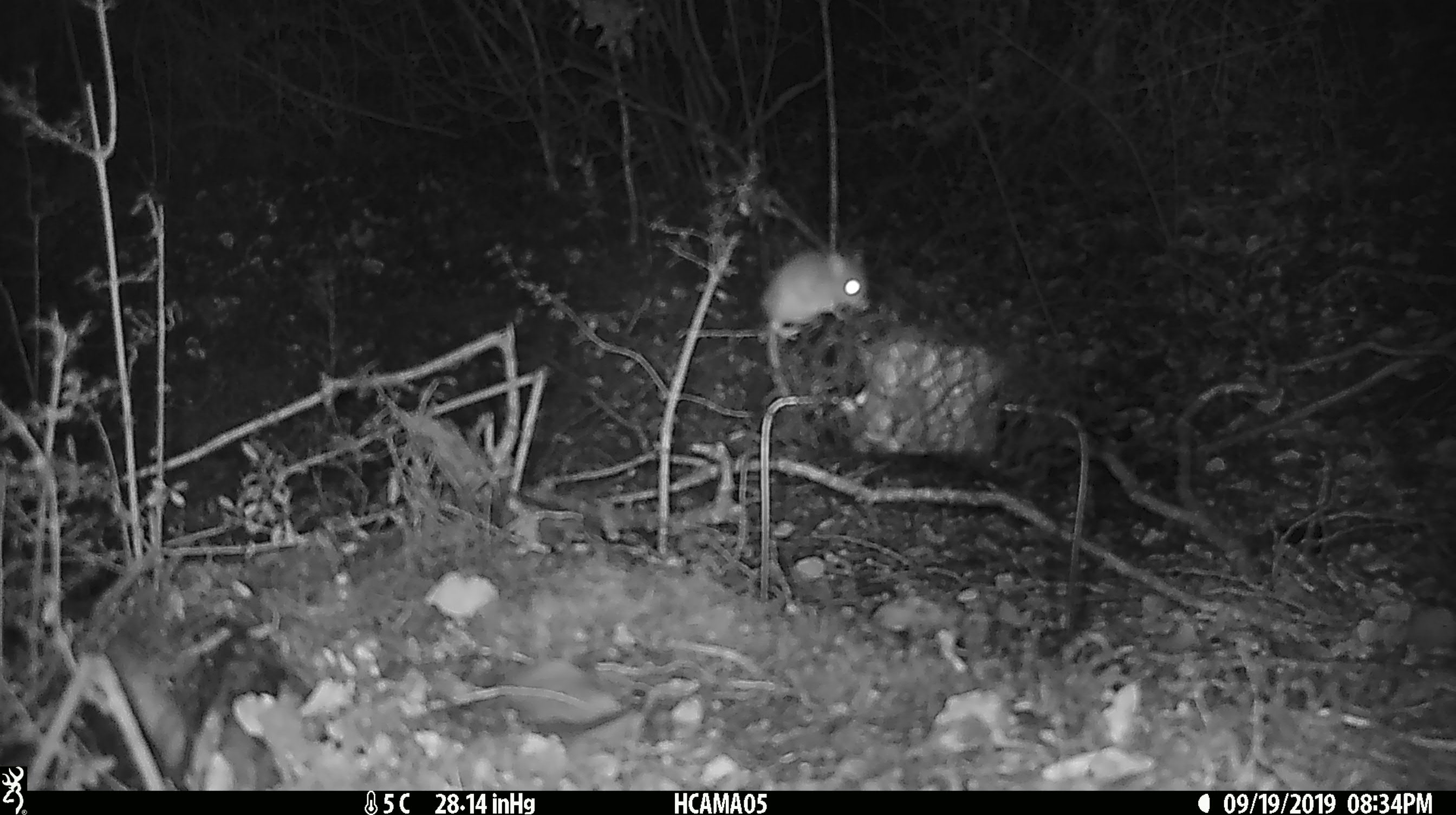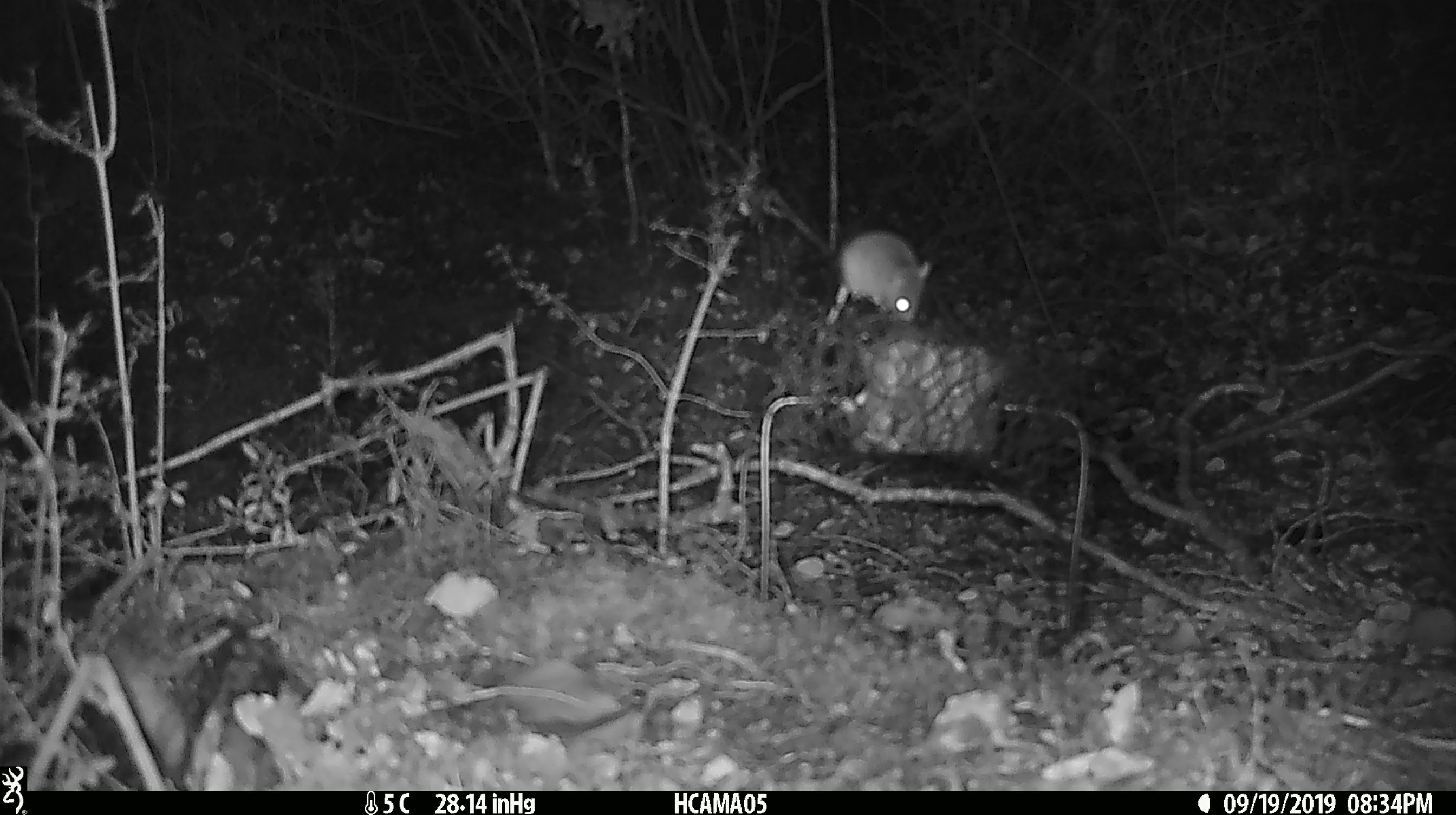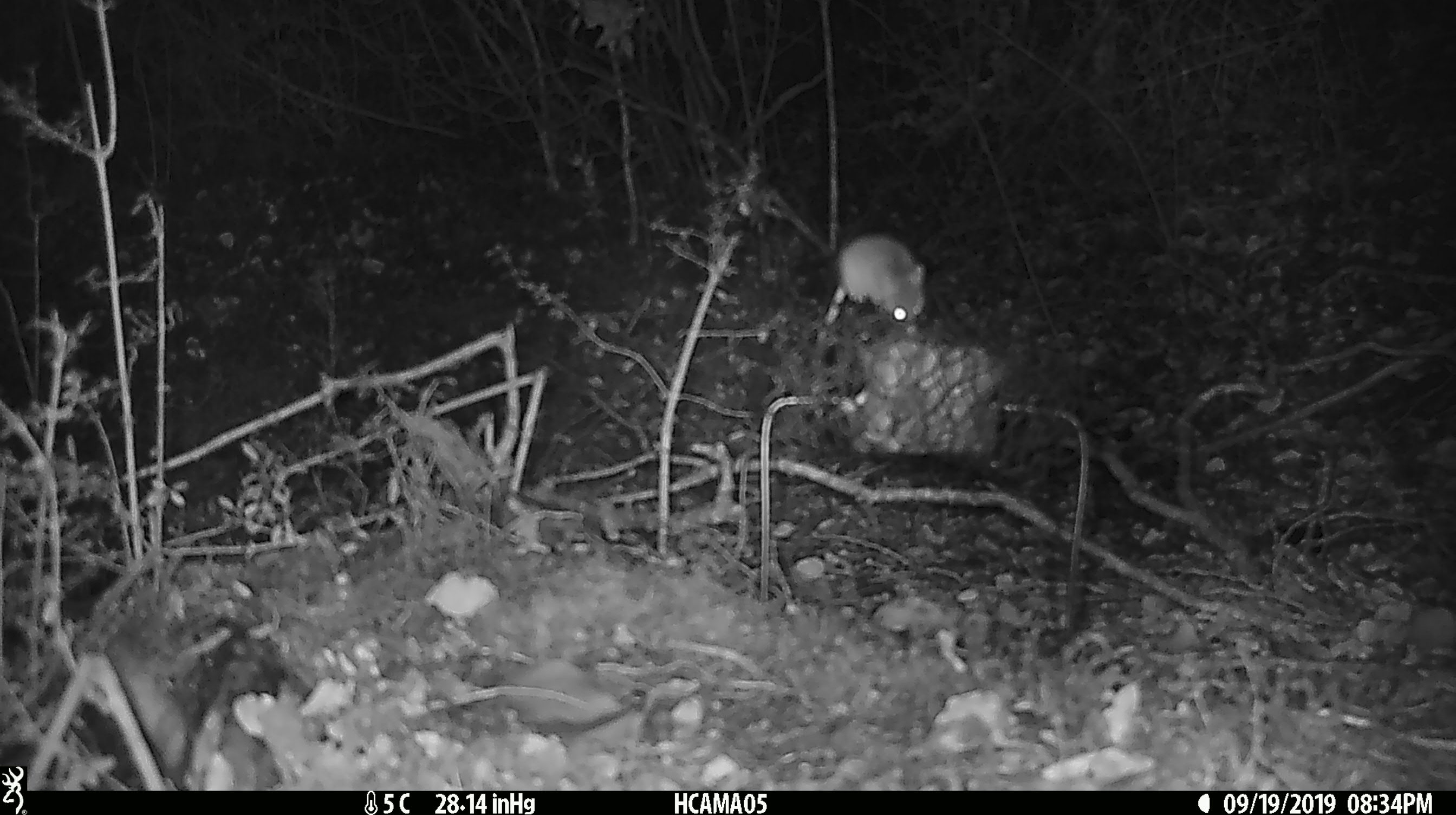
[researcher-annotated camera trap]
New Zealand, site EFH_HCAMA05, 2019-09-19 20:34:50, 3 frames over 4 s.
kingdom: Animalia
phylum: Chordata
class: Mammalia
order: Rodentia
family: Muridae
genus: Mus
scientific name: Mus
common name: mouse